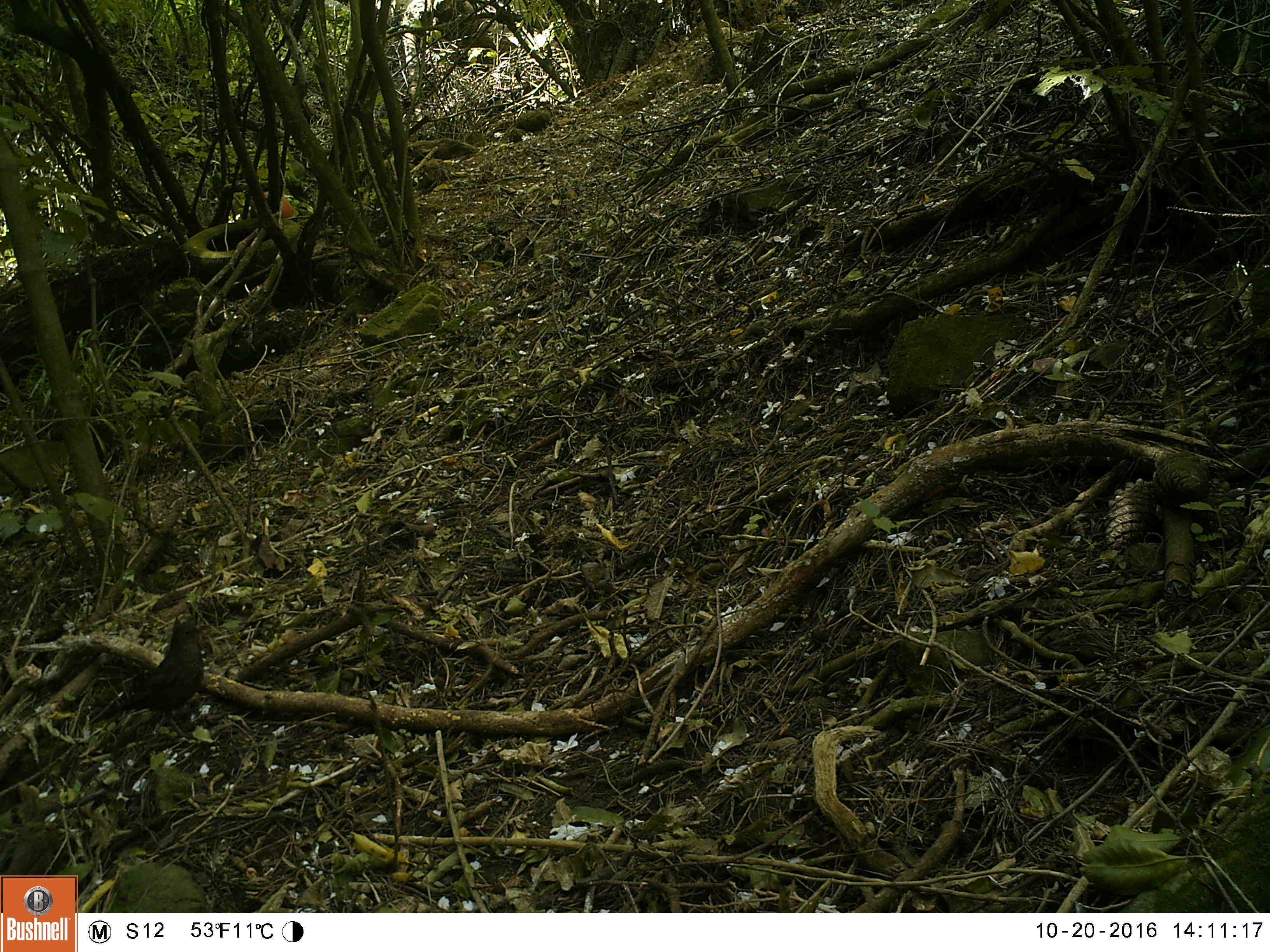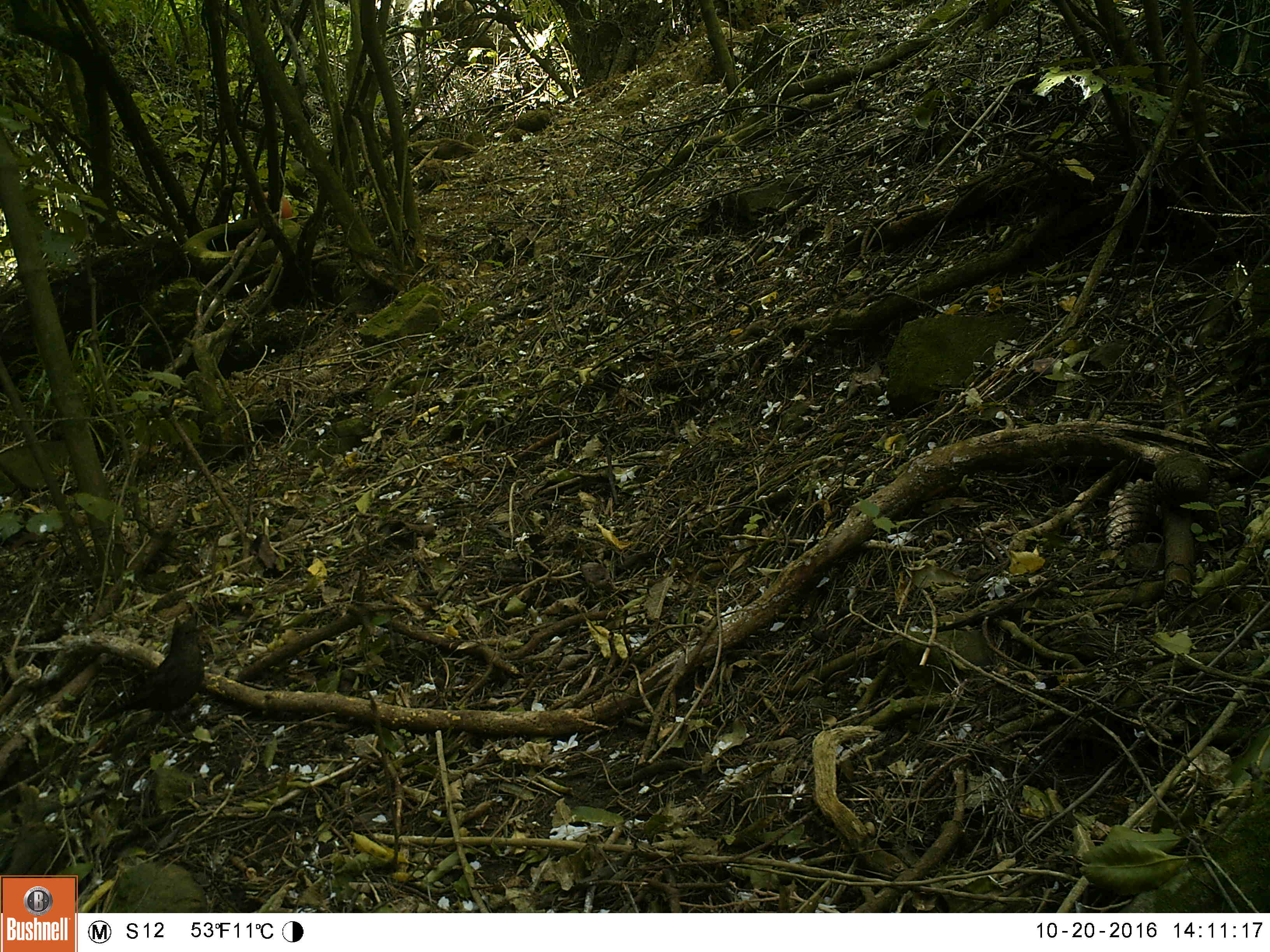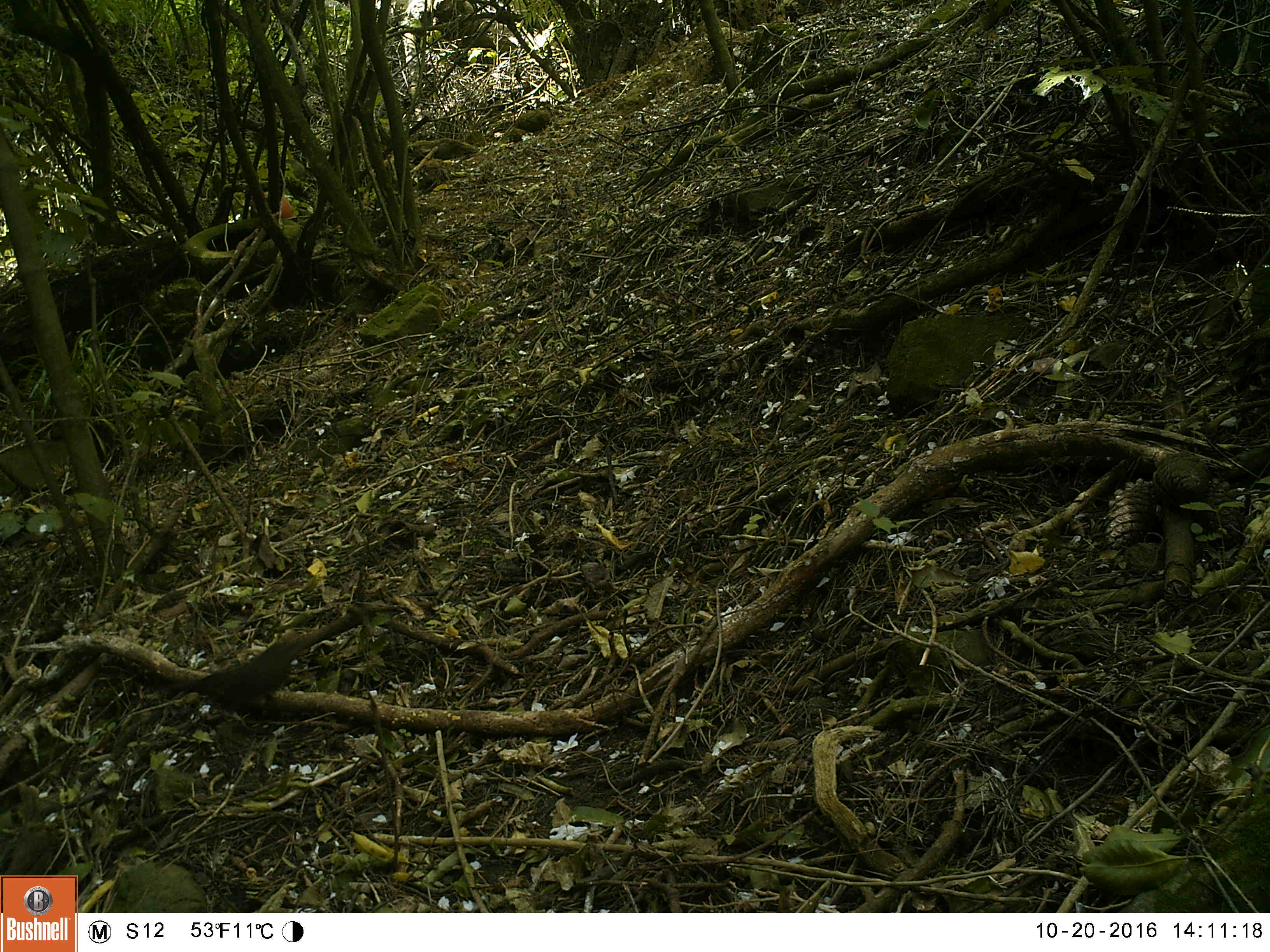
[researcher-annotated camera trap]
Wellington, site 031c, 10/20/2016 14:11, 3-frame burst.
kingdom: Animalia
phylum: Chordata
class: Aves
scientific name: Aves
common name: bird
Bird (Aves).